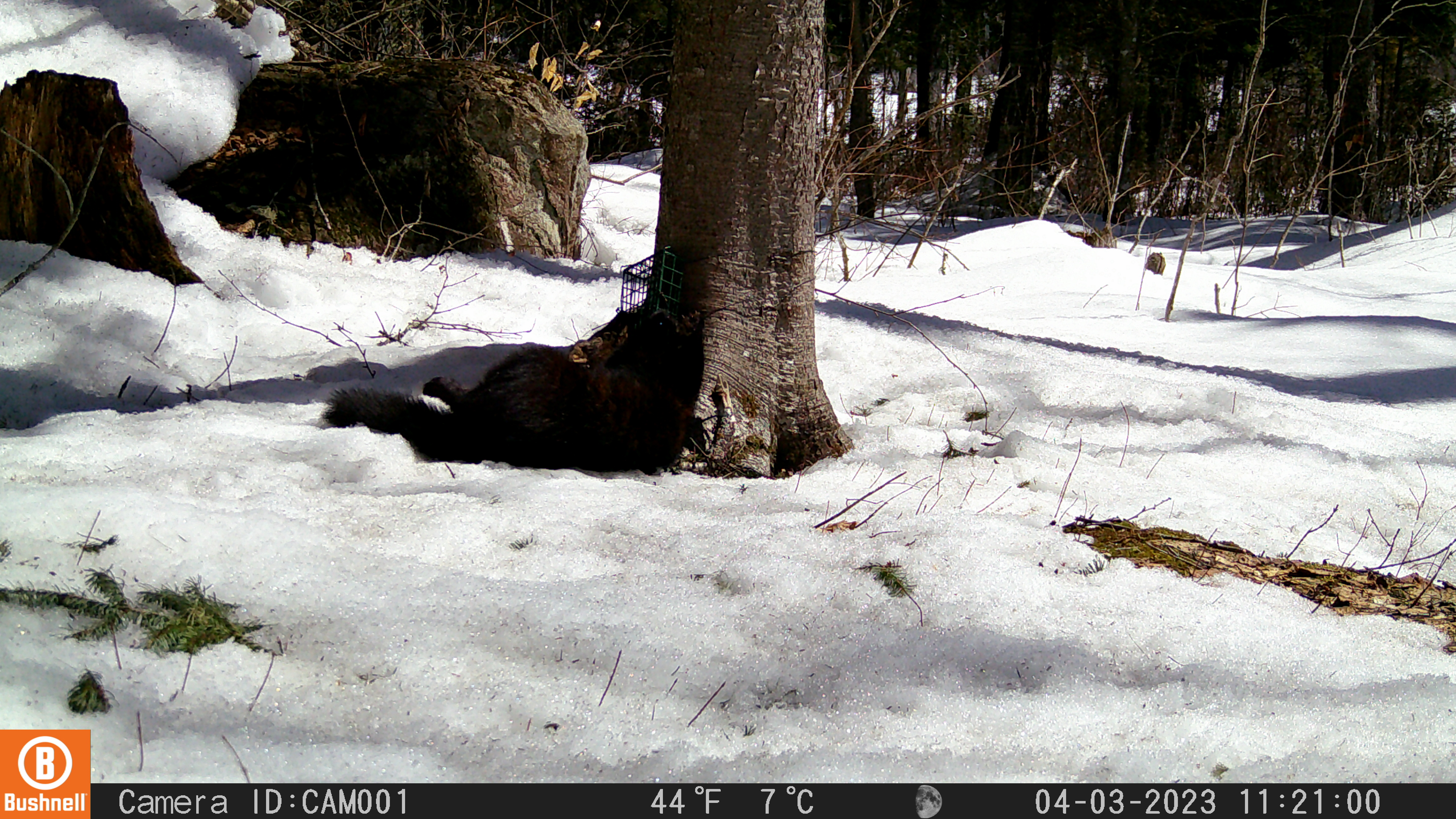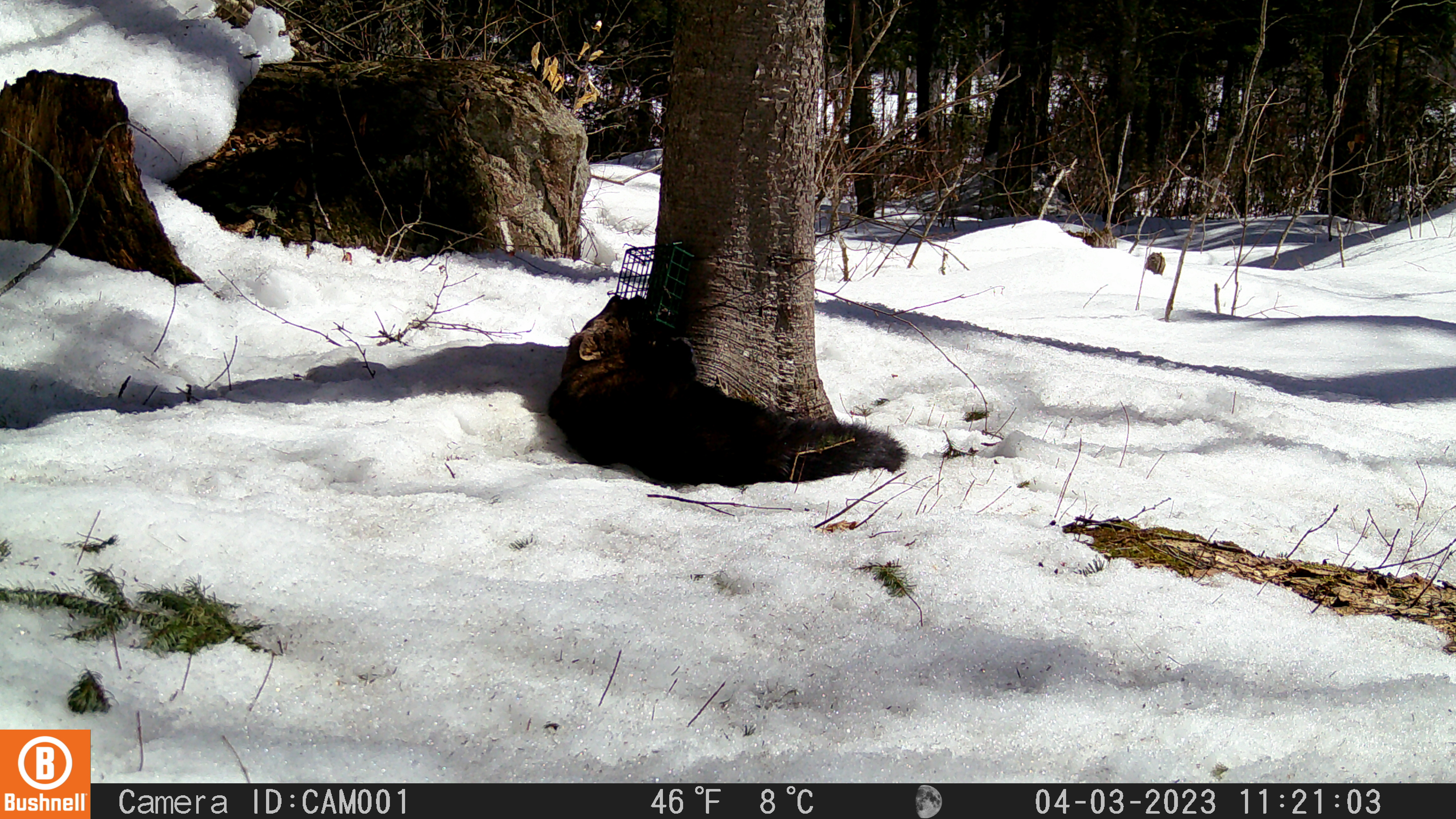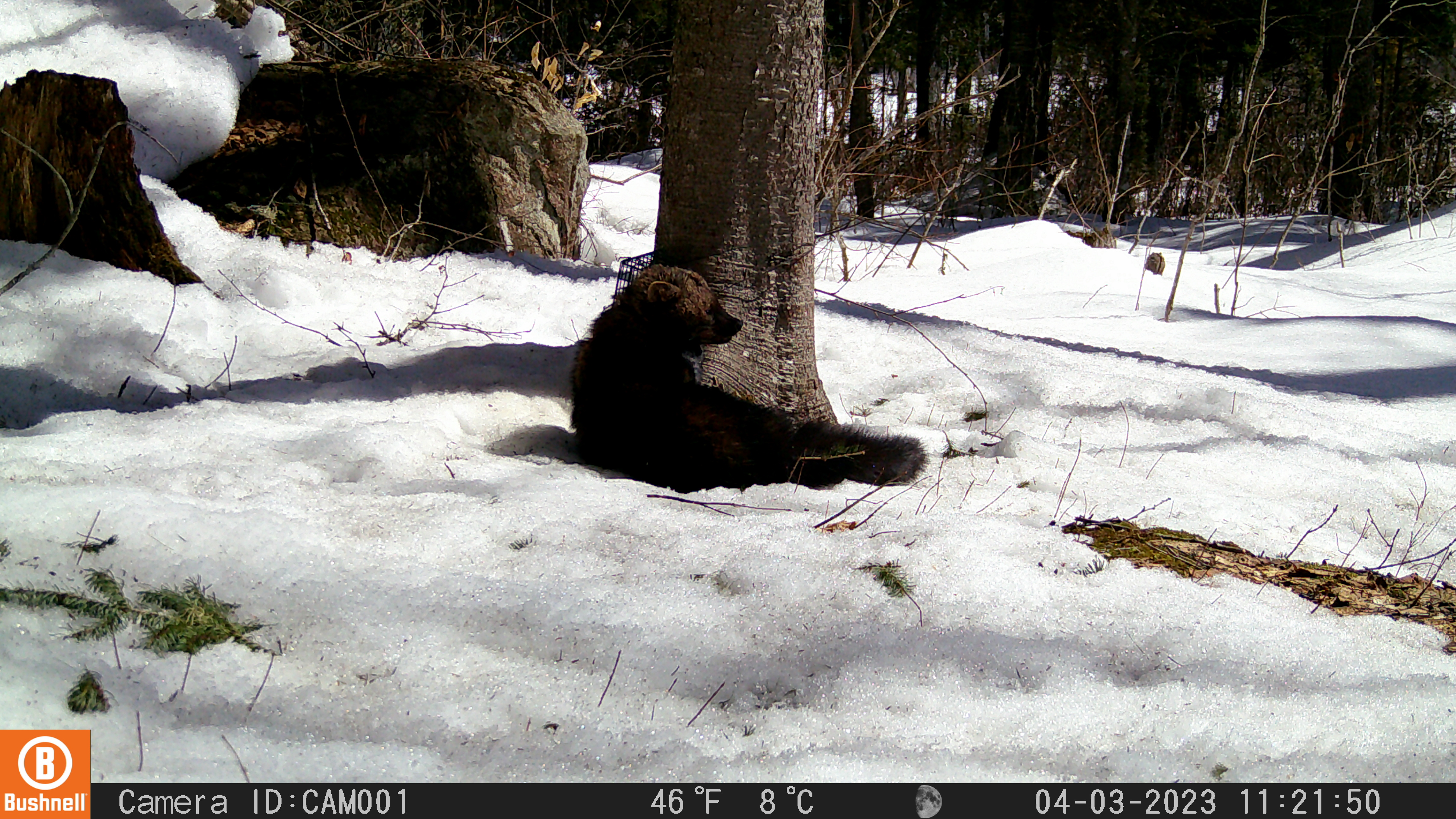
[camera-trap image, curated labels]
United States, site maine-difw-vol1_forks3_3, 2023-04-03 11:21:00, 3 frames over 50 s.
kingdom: Animalia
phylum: Chordata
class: Mammalia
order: Carnivora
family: Mustelidae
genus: Pekania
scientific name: Pekania pennanti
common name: fisher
Fisher (Pekania pennanti).